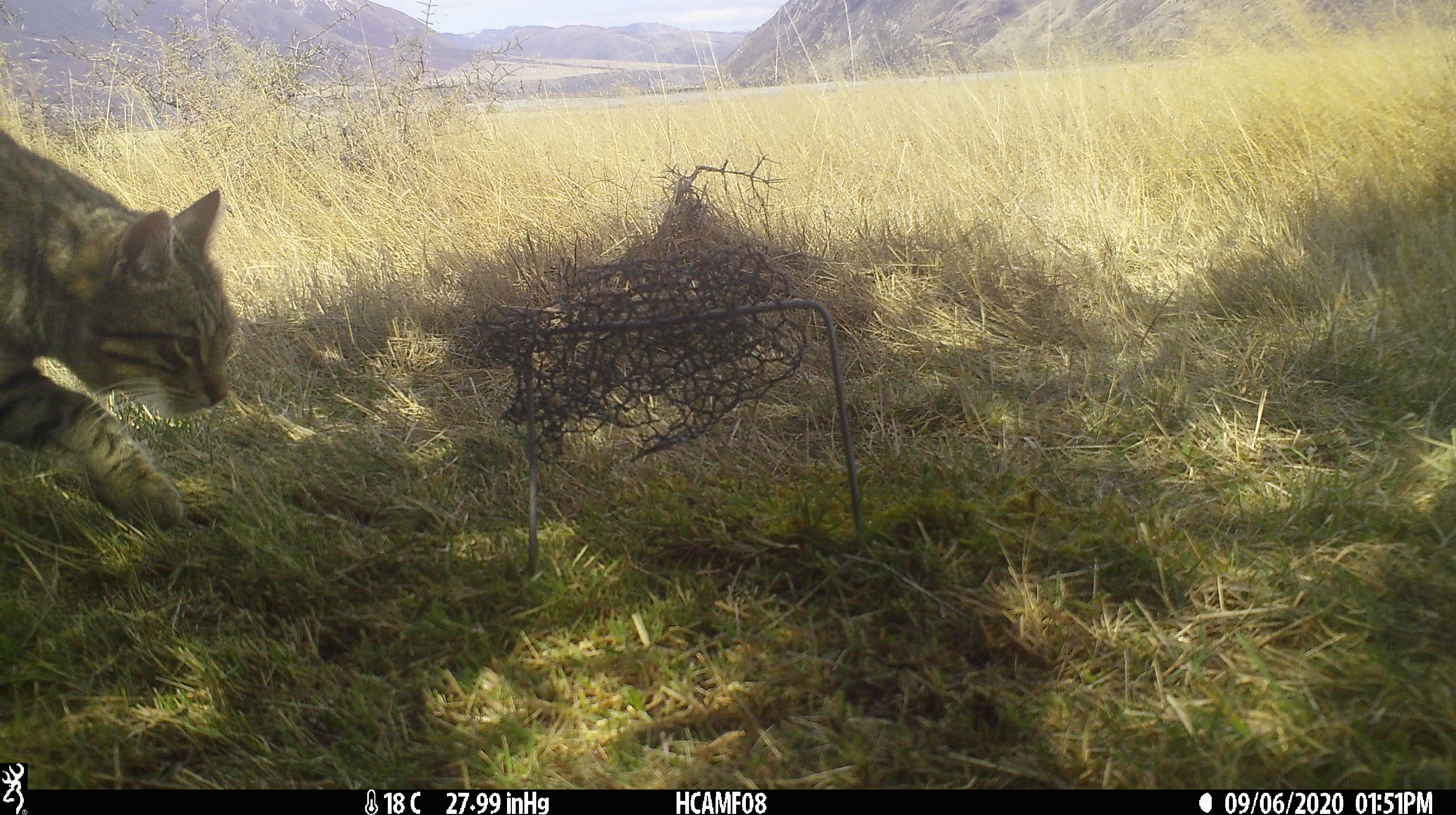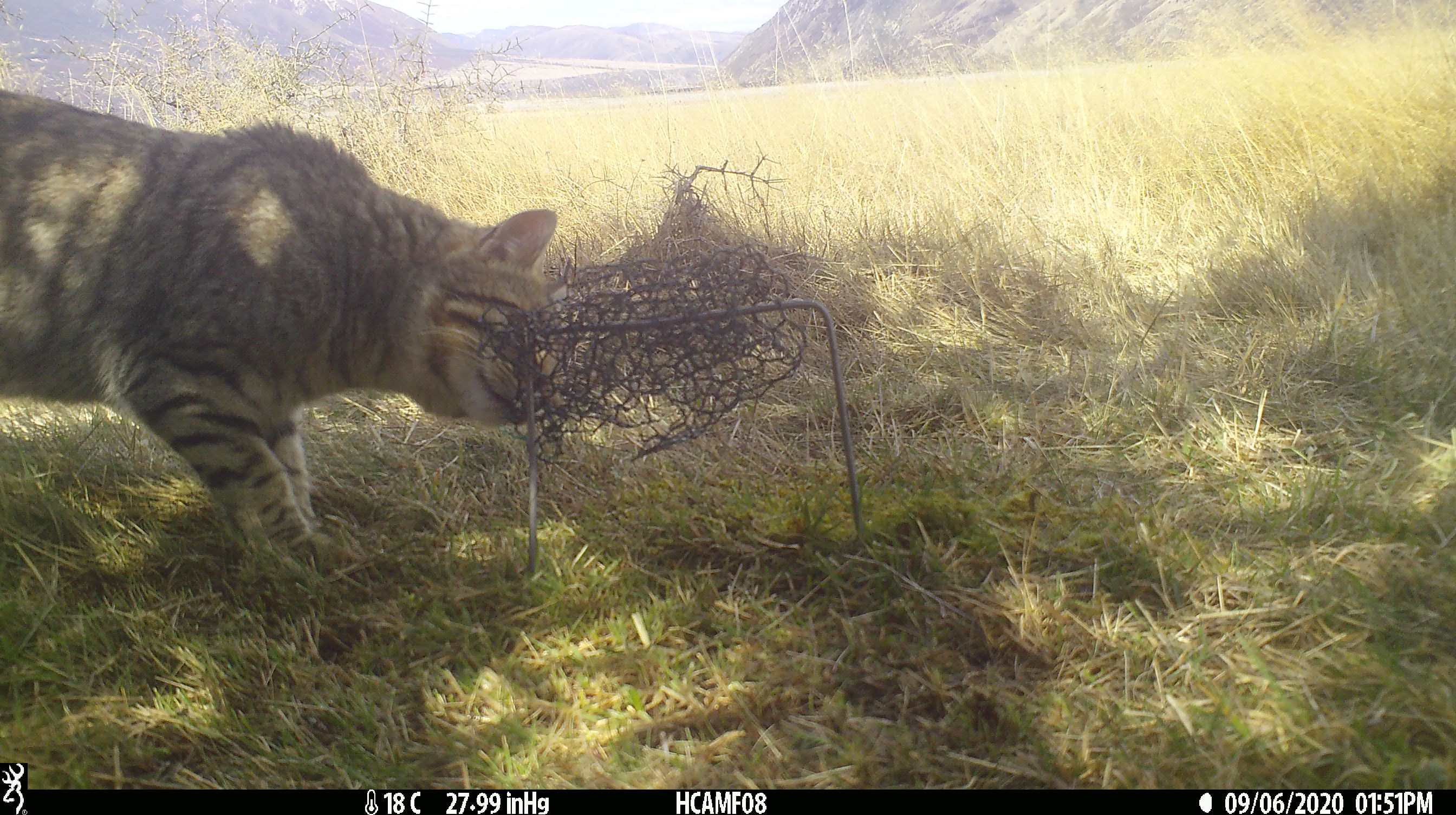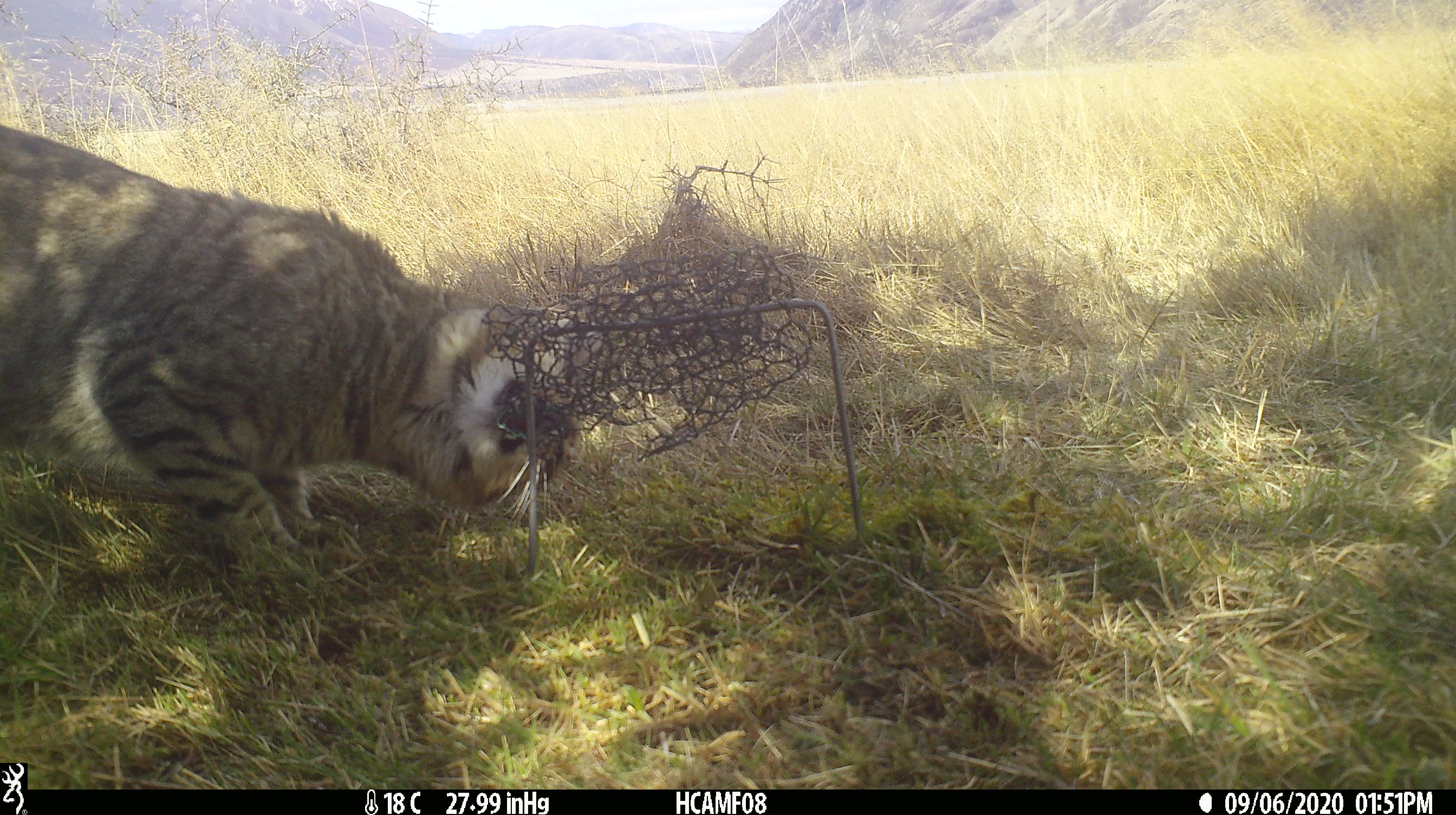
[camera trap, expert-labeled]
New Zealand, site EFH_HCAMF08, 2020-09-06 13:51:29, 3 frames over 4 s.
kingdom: Animalia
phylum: Chordata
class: Mammalia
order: Carnivora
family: Felidae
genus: Felis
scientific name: Felis catus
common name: domestic cat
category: cat